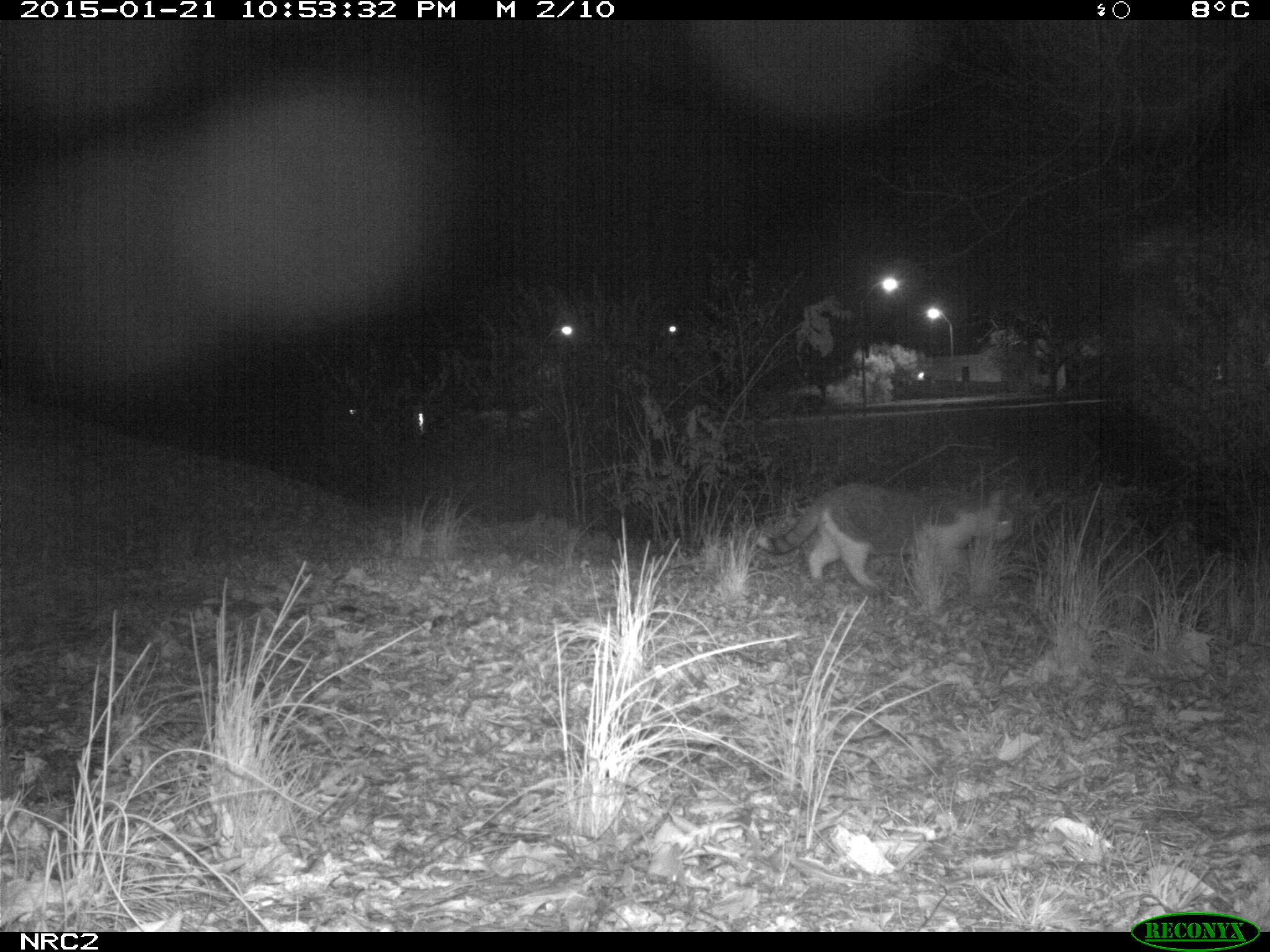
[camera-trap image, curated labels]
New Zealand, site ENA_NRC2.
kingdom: Animalia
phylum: Chordata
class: Mammalia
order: Carnivora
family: Felidae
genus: Felis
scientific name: Felis catus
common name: domestic cat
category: cat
Cat (domestic cat) (Felis catus).